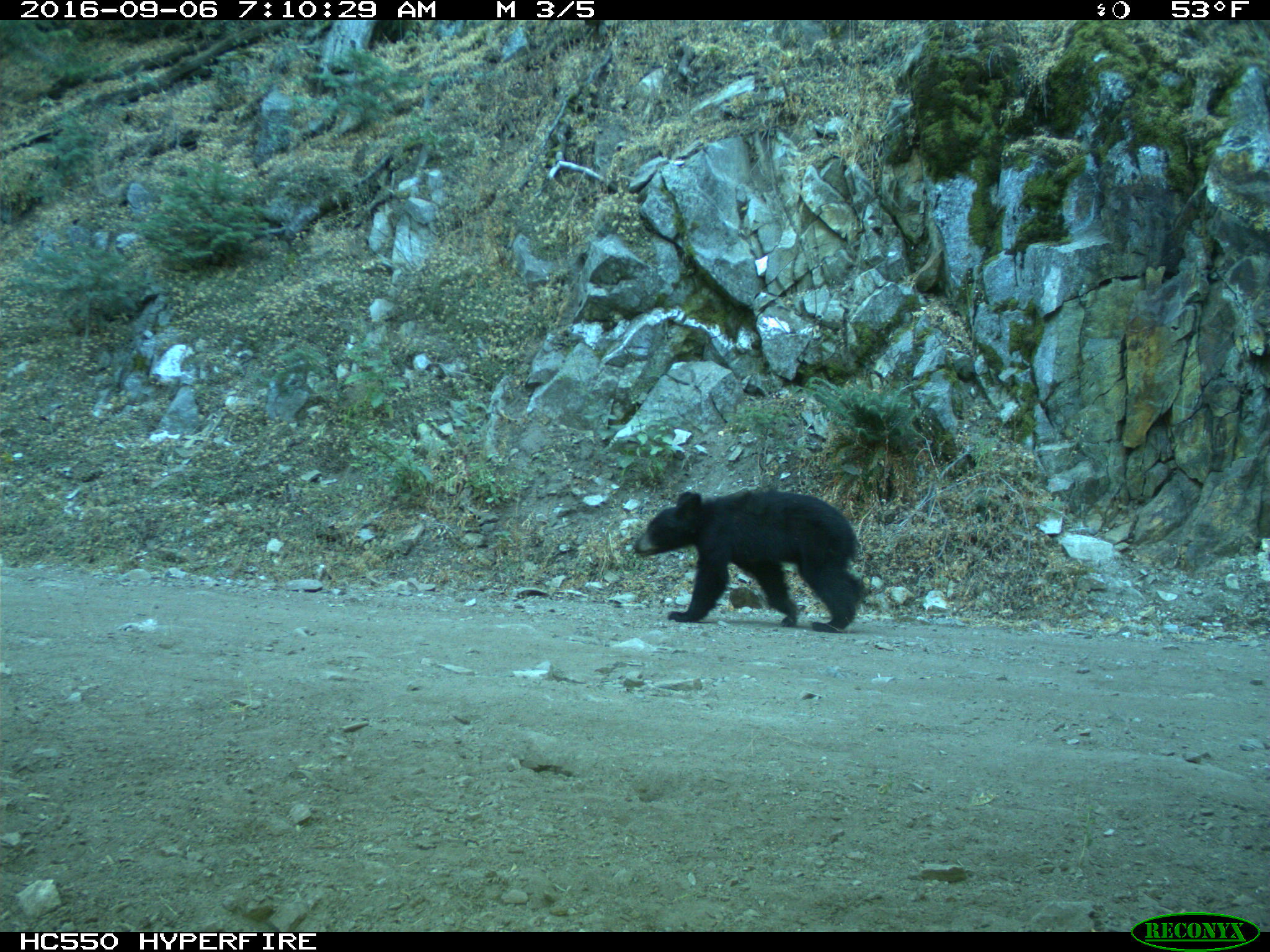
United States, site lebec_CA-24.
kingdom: Animalia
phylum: Chordata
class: Mammalia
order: Carnivora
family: Ursidae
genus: Ursus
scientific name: Ursus americanus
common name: american black bear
Ursus americanus (american black bear).